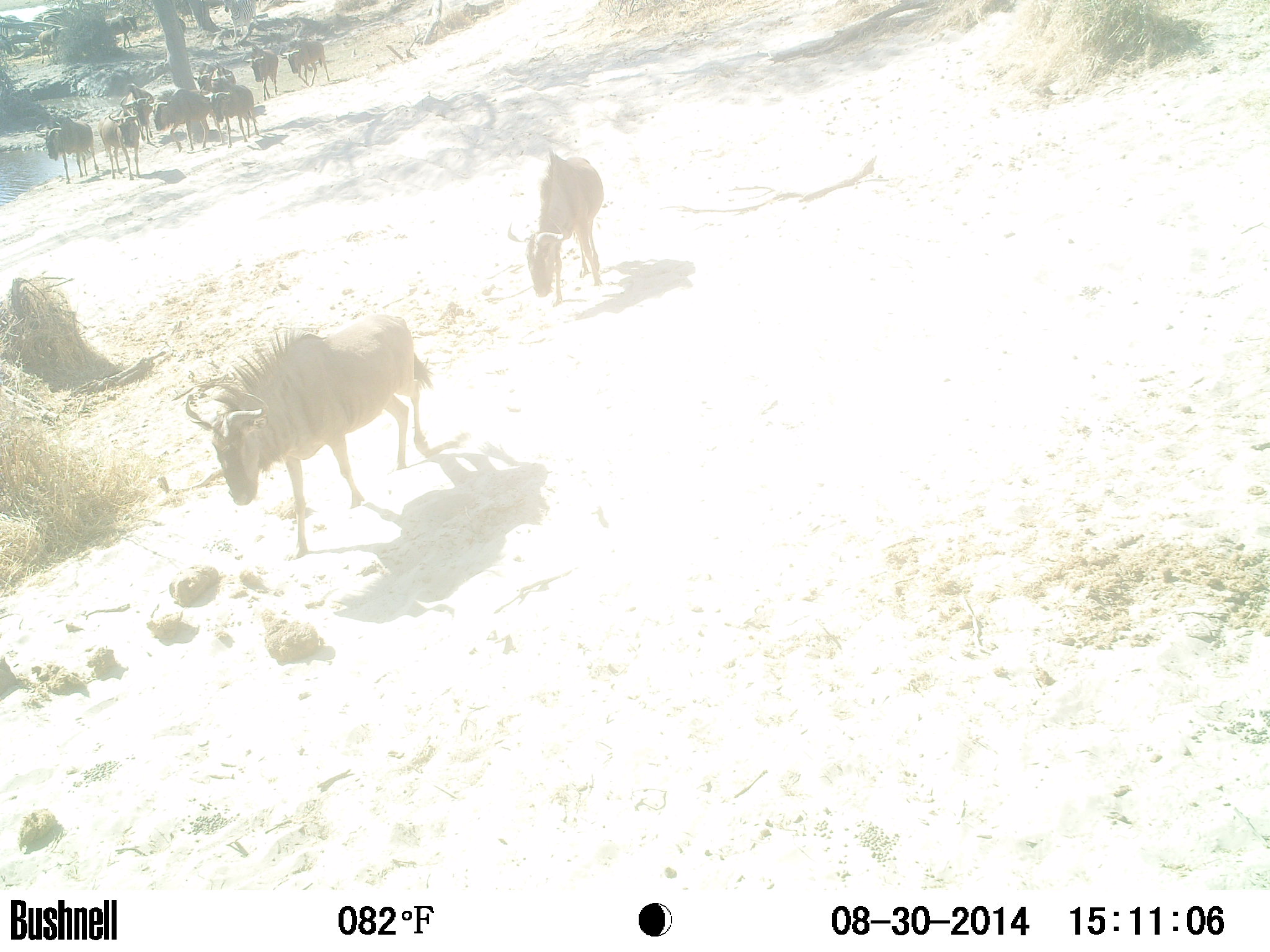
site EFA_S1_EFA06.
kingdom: Animalia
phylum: Chordata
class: Mammalia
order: Artiodactyla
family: Bovidae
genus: Connochaetes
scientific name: Connochaetes taurinus taurinus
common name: blue wildebeest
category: wildebeestblue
Wildebeestblue (blue wildebeest) (Connochaetes taurinus taurinus), count 11-50. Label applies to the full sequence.